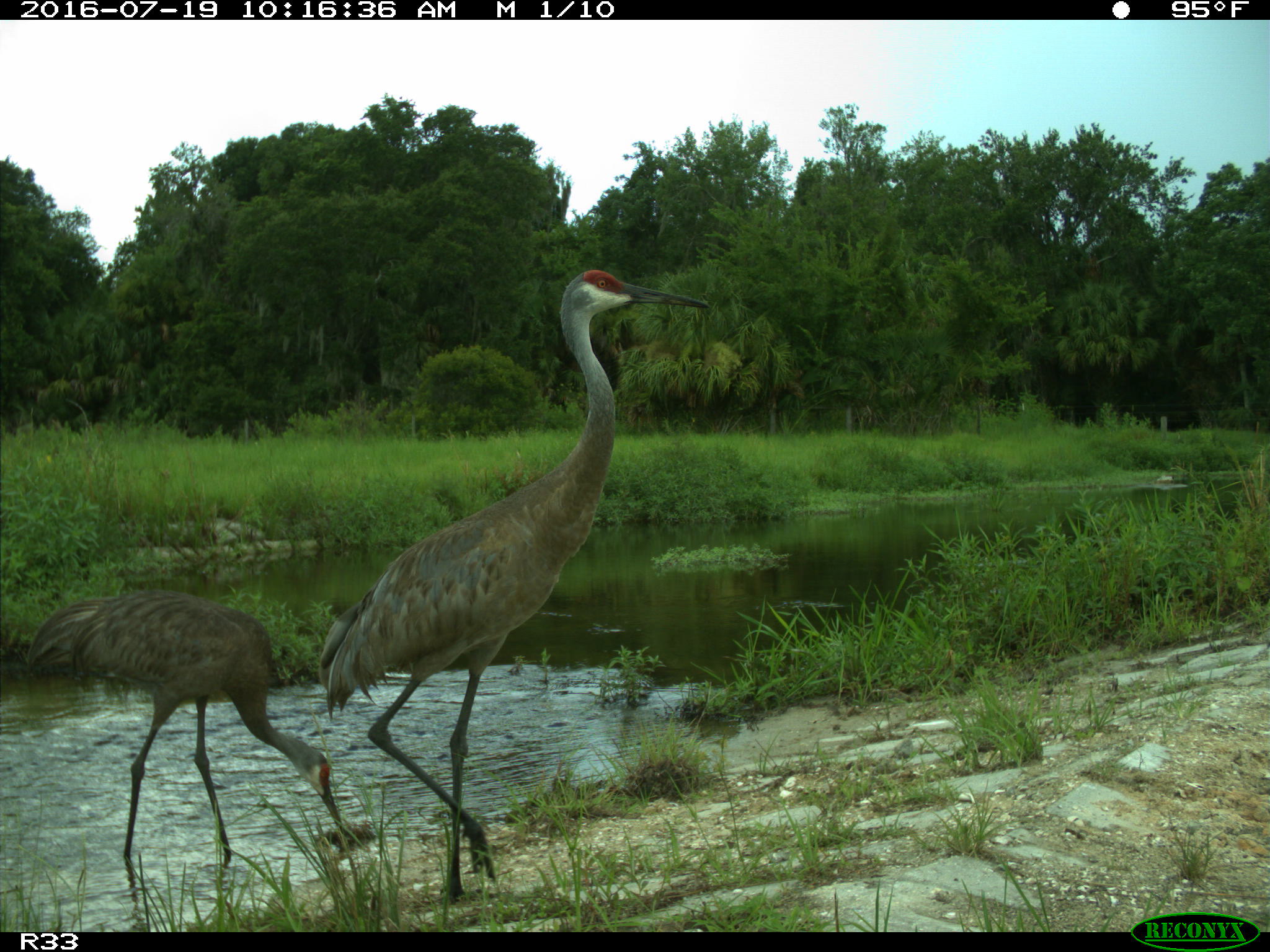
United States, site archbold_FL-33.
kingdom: Animalia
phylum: Chordata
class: Aves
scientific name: Aves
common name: birds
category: unidentified bird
Unidentified bird (birds) (Aves).